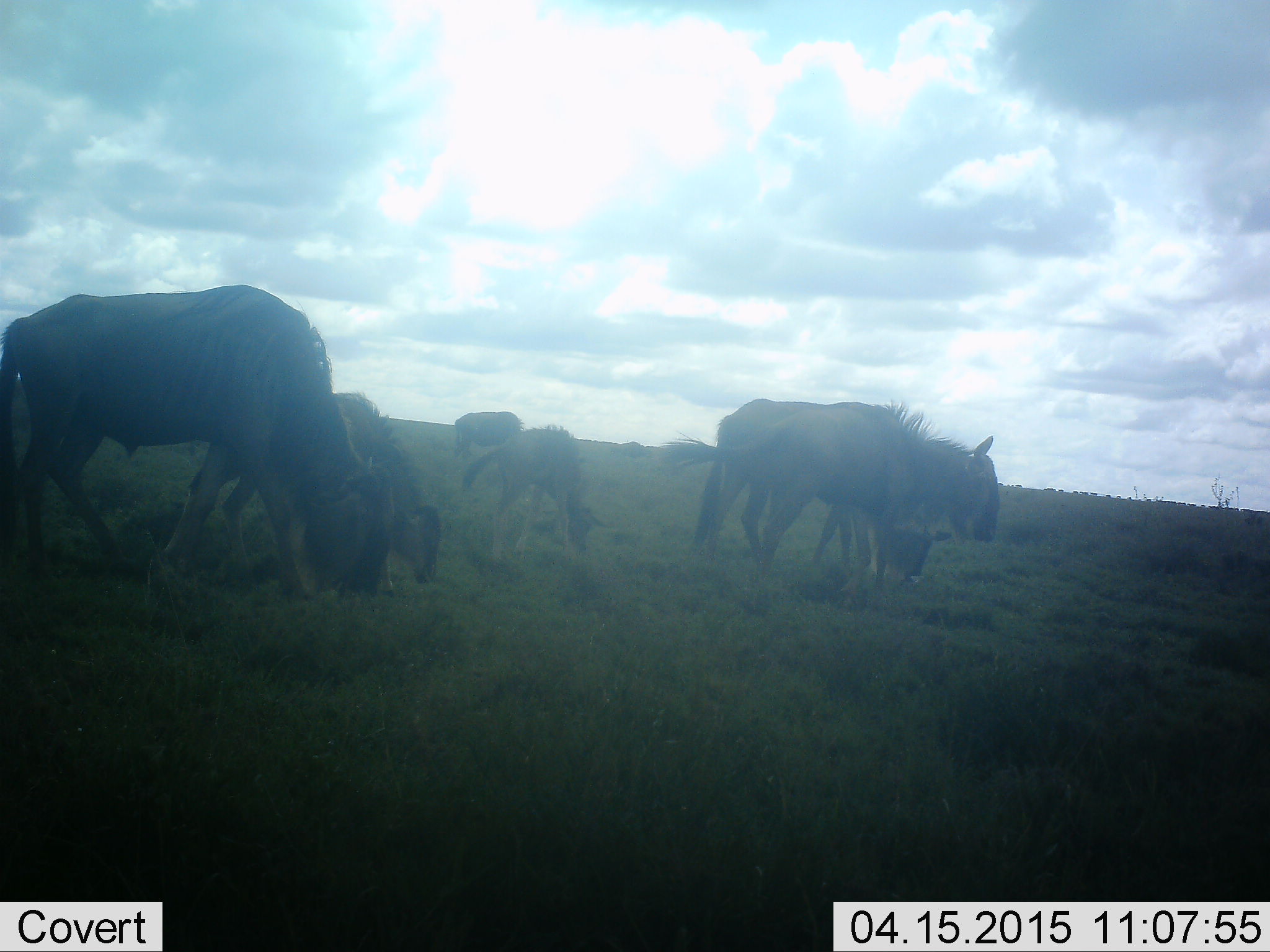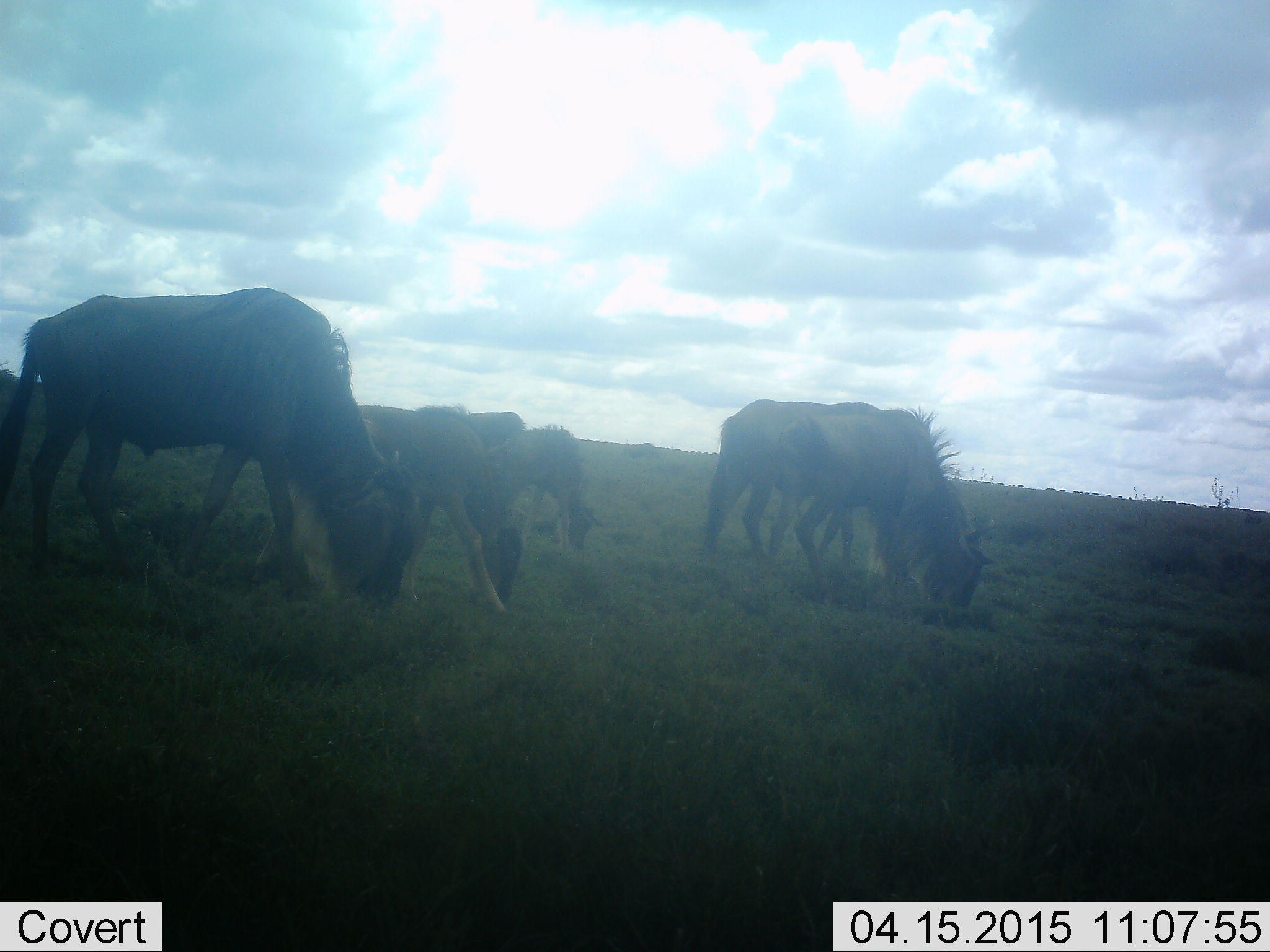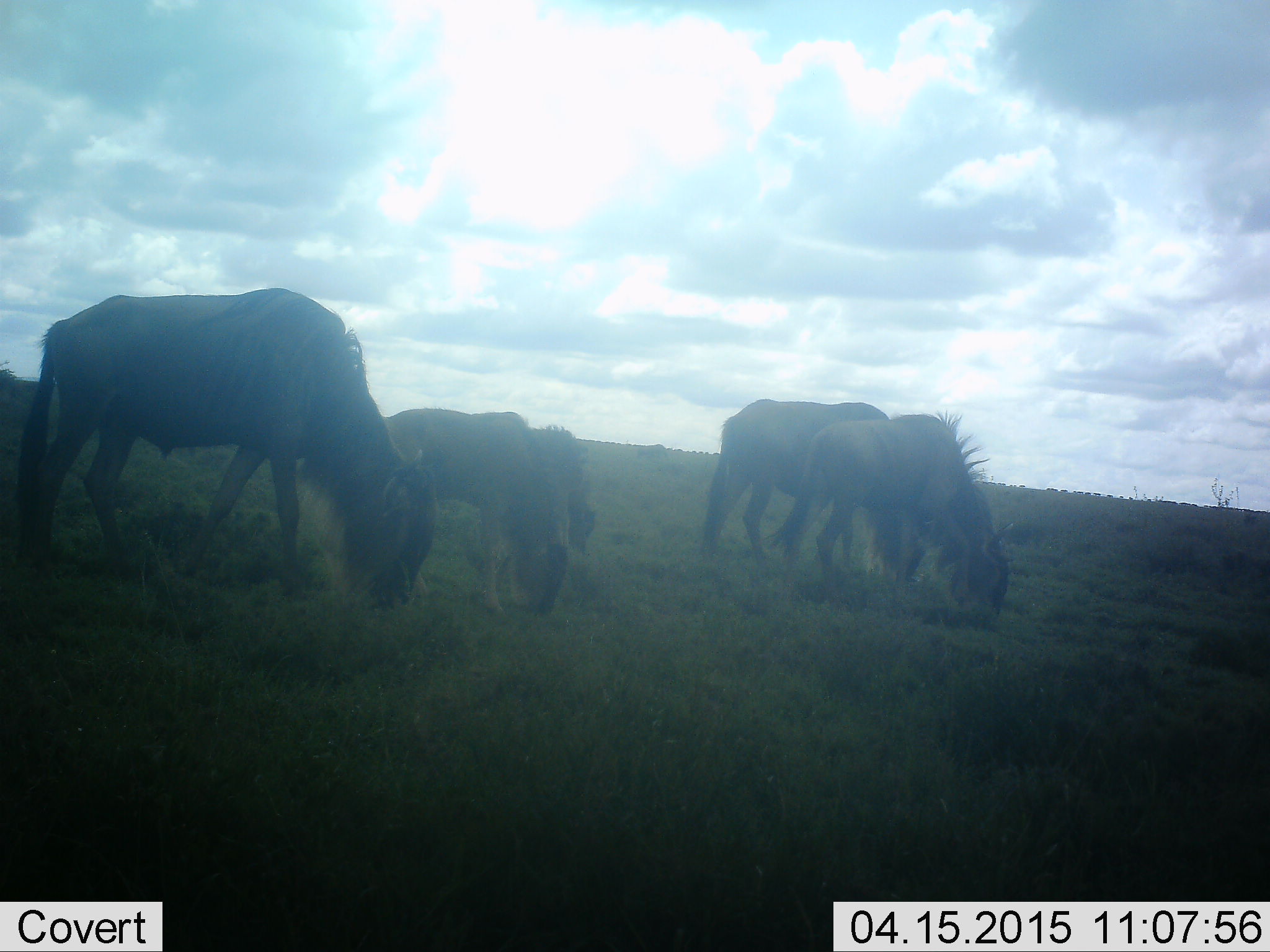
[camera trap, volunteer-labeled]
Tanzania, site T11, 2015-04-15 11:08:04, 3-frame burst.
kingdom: Animalia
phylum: Chordata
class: Mammalia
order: Artiodactyla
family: Bovidae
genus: Connochaetes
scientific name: Connochaetes taurinus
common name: blue wildebeest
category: wildebeest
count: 7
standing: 10%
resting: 0%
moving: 20%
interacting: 0%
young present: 20%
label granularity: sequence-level